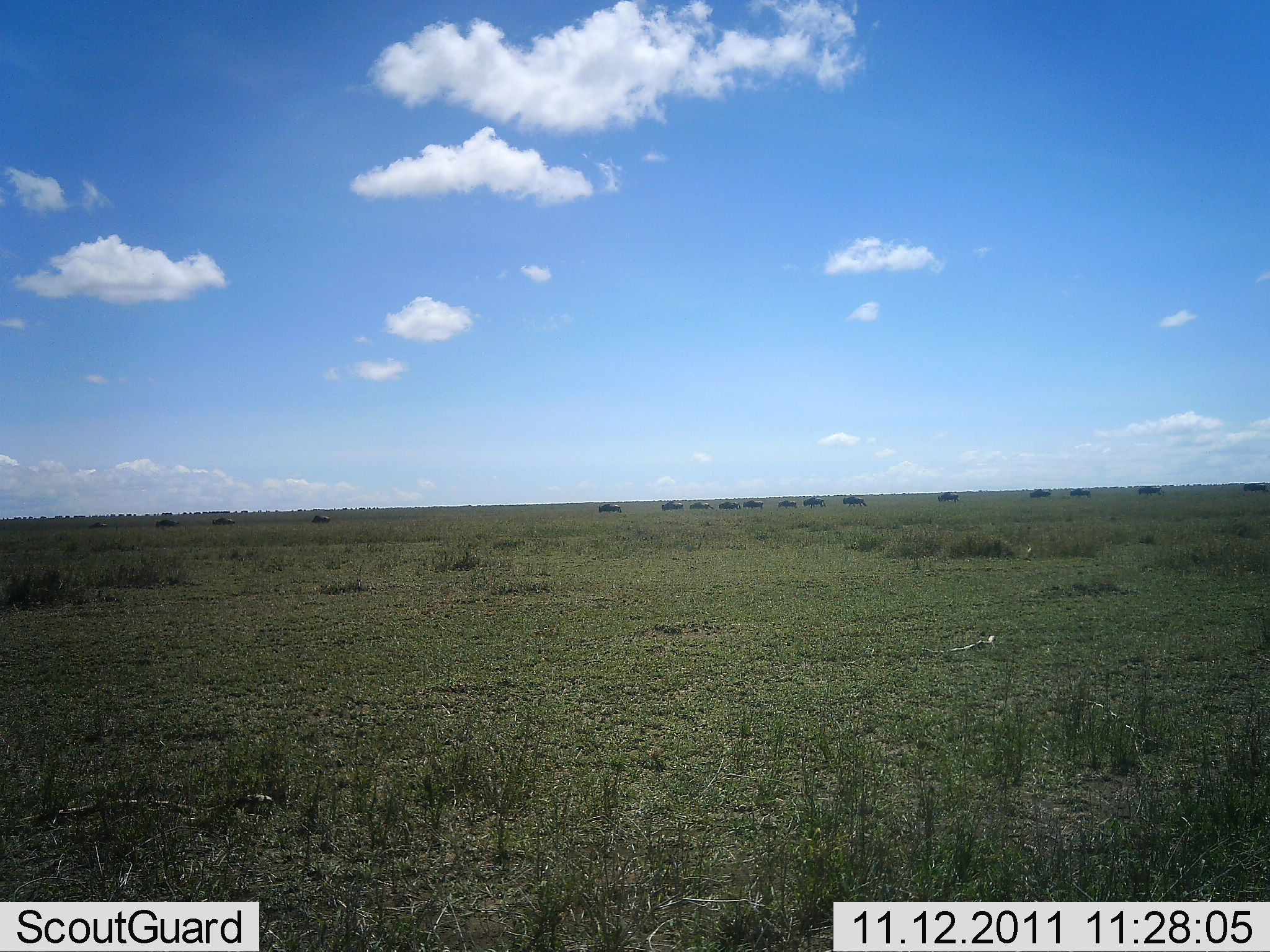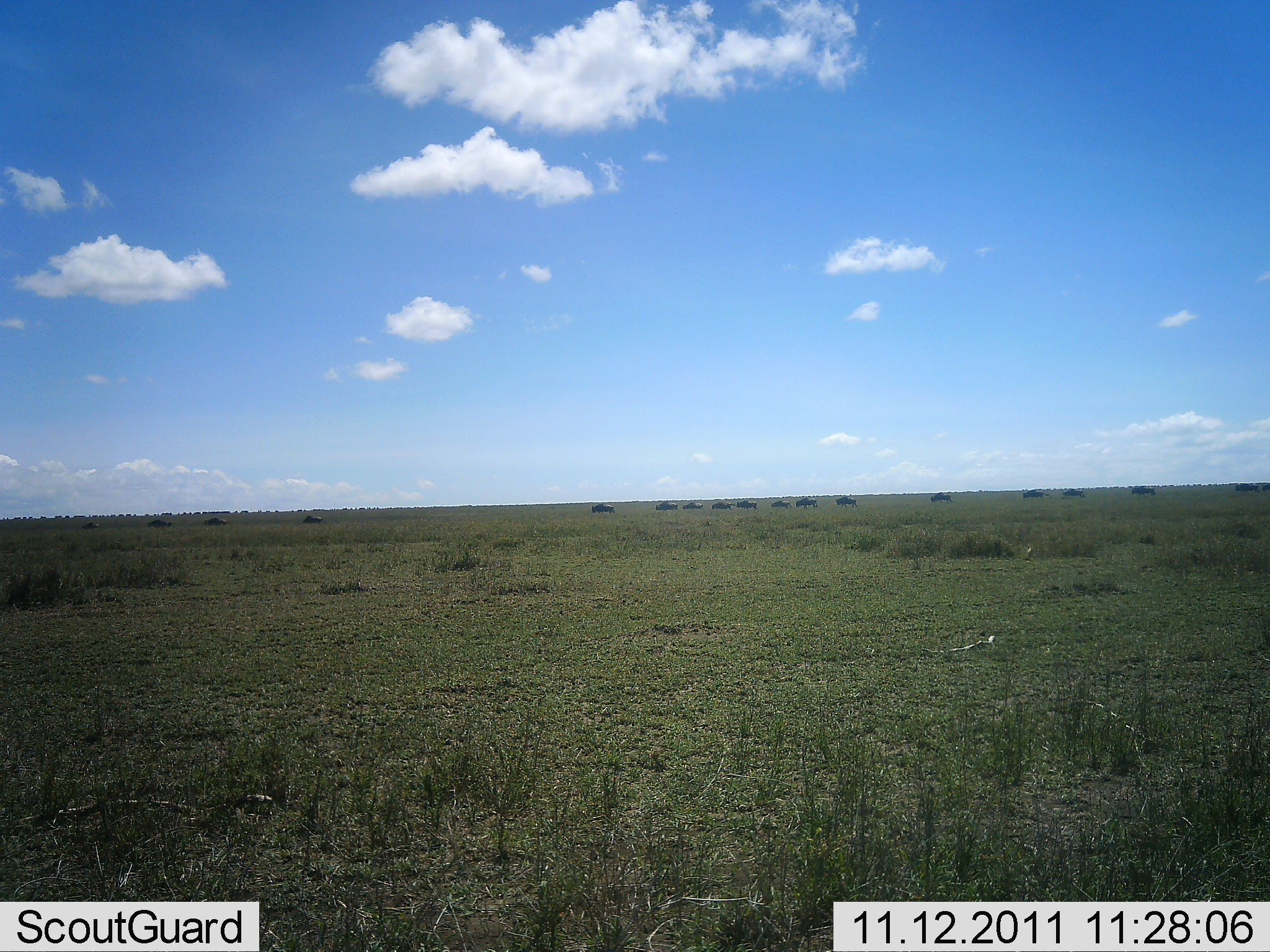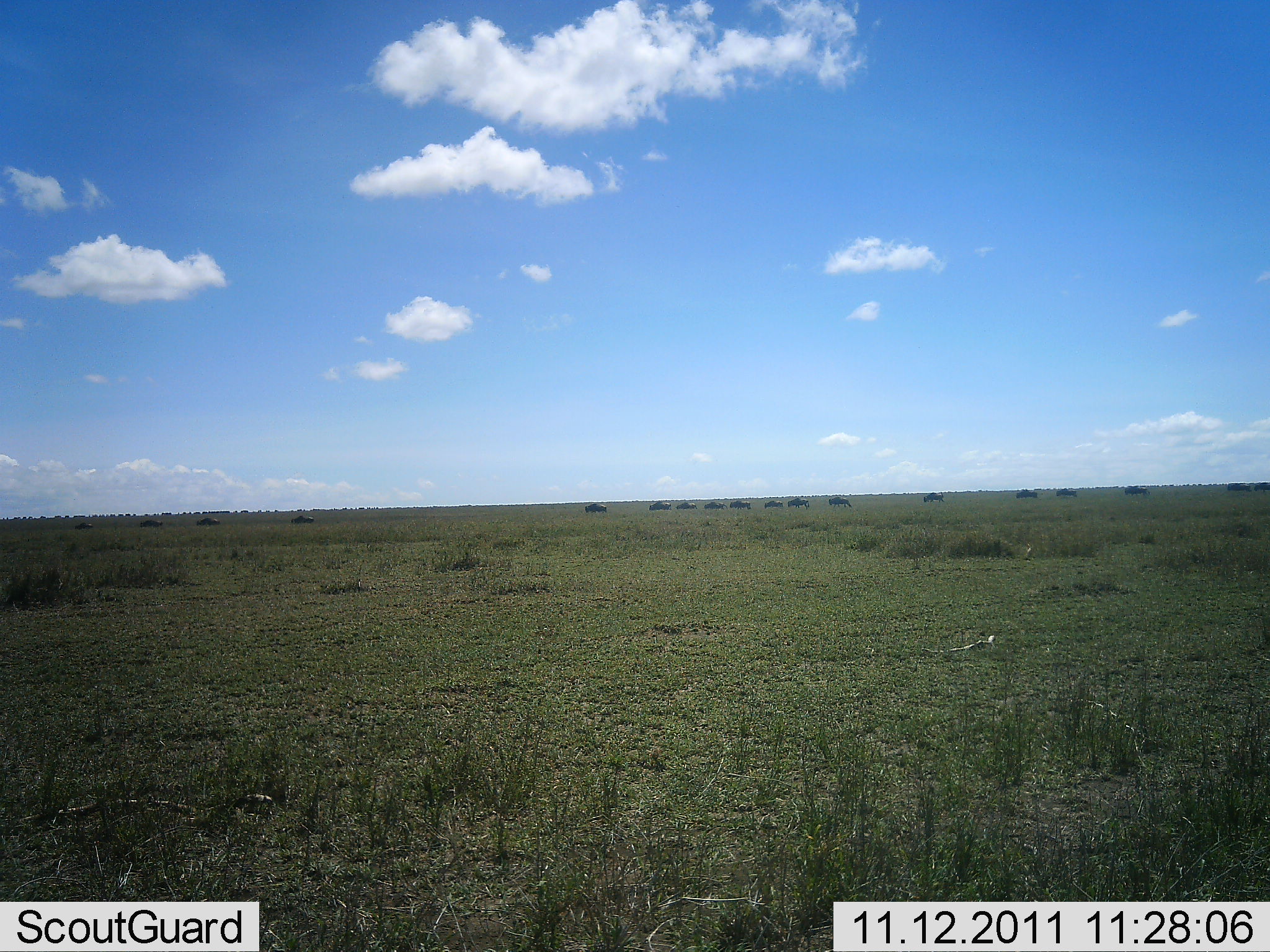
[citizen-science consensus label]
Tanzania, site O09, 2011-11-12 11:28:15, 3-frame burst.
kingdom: Animalia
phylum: Chordata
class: Mammalia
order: Artiodactyla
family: Bovidae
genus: Connochaetes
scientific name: Connochaetes taurinus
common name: blue wildebeest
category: wildebeest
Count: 11-50.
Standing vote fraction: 0%.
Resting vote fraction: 0%.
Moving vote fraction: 83%.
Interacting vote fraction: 0%.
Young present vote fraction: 0%.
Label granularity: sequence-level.